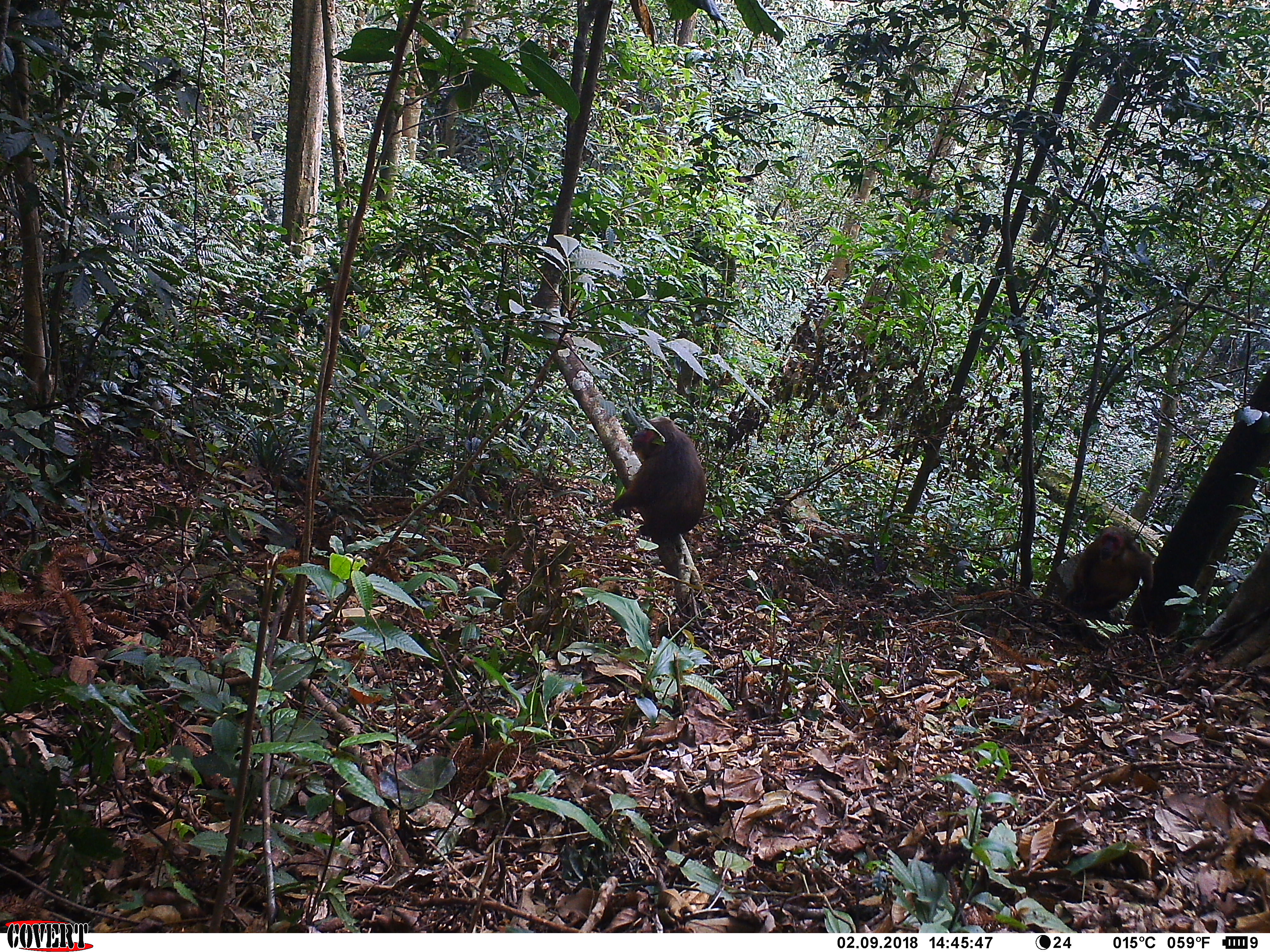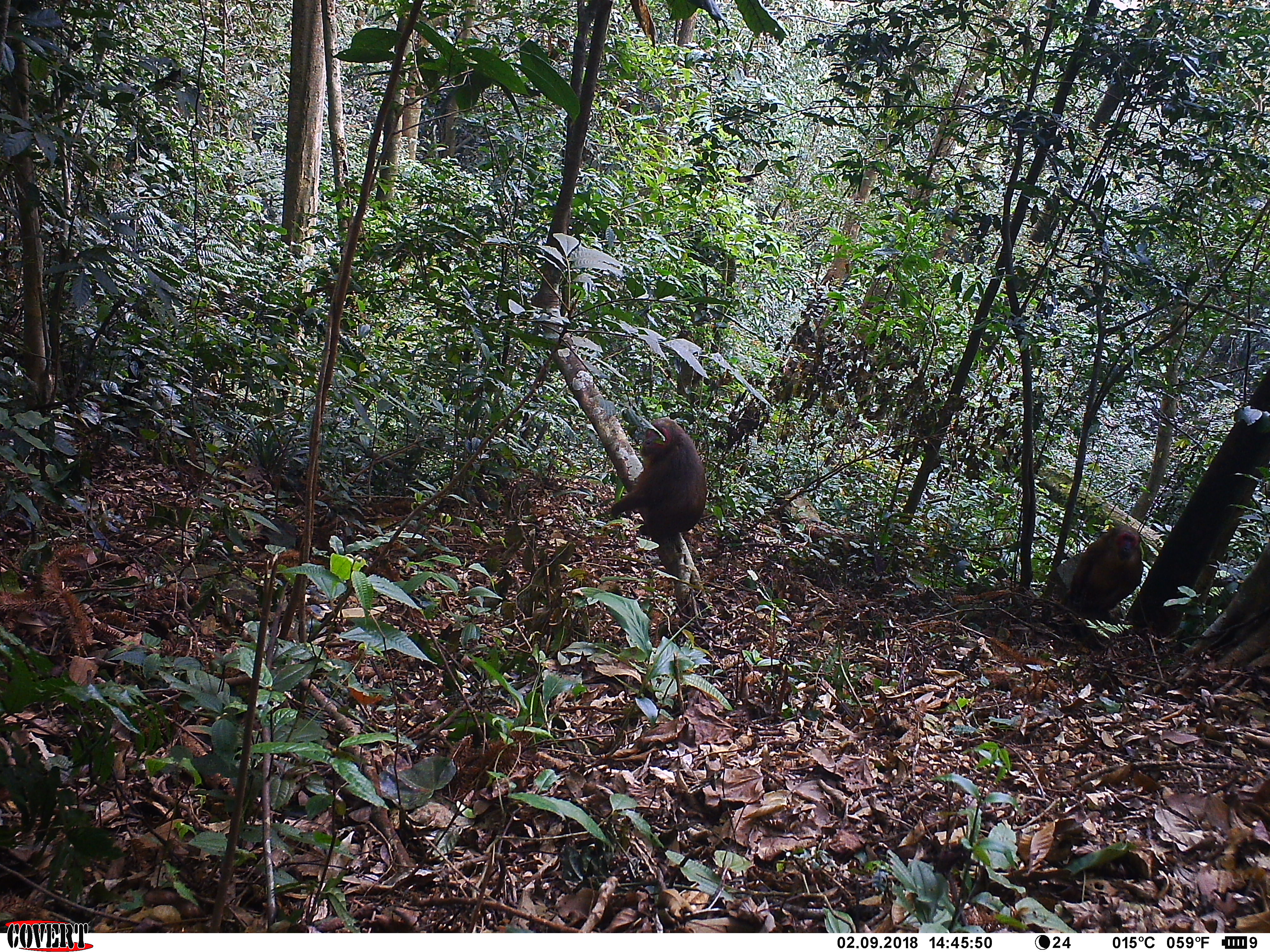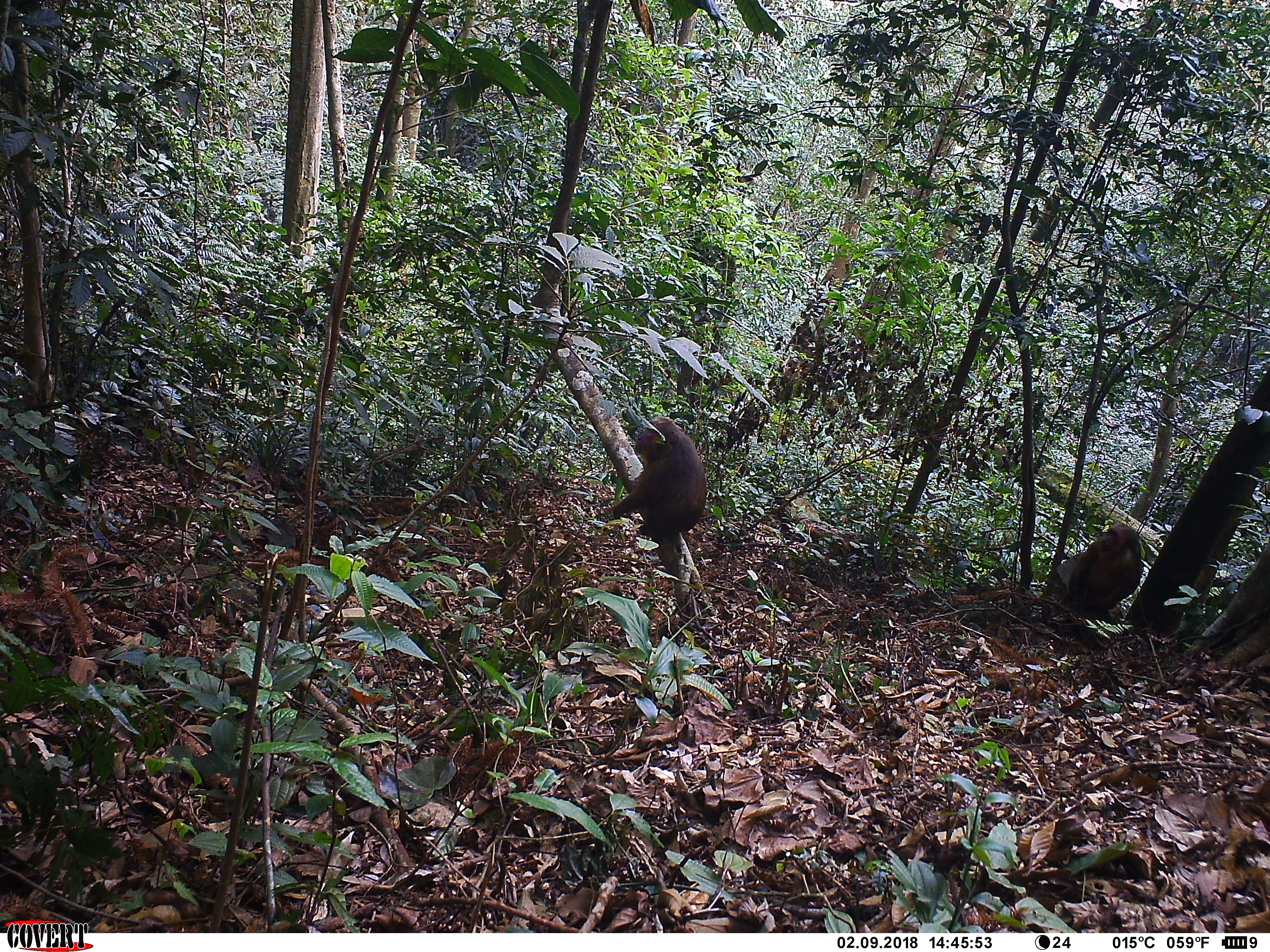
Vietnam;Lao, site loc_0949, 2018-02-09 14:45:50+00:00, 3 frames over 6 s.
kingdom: Animalia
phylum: Chordata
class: Mammalia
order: Primates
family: Cercopithecidae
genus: Macaca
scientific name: Macaca arctoides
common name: stump-tailed macaque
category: stump tailed macaque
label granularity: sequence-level